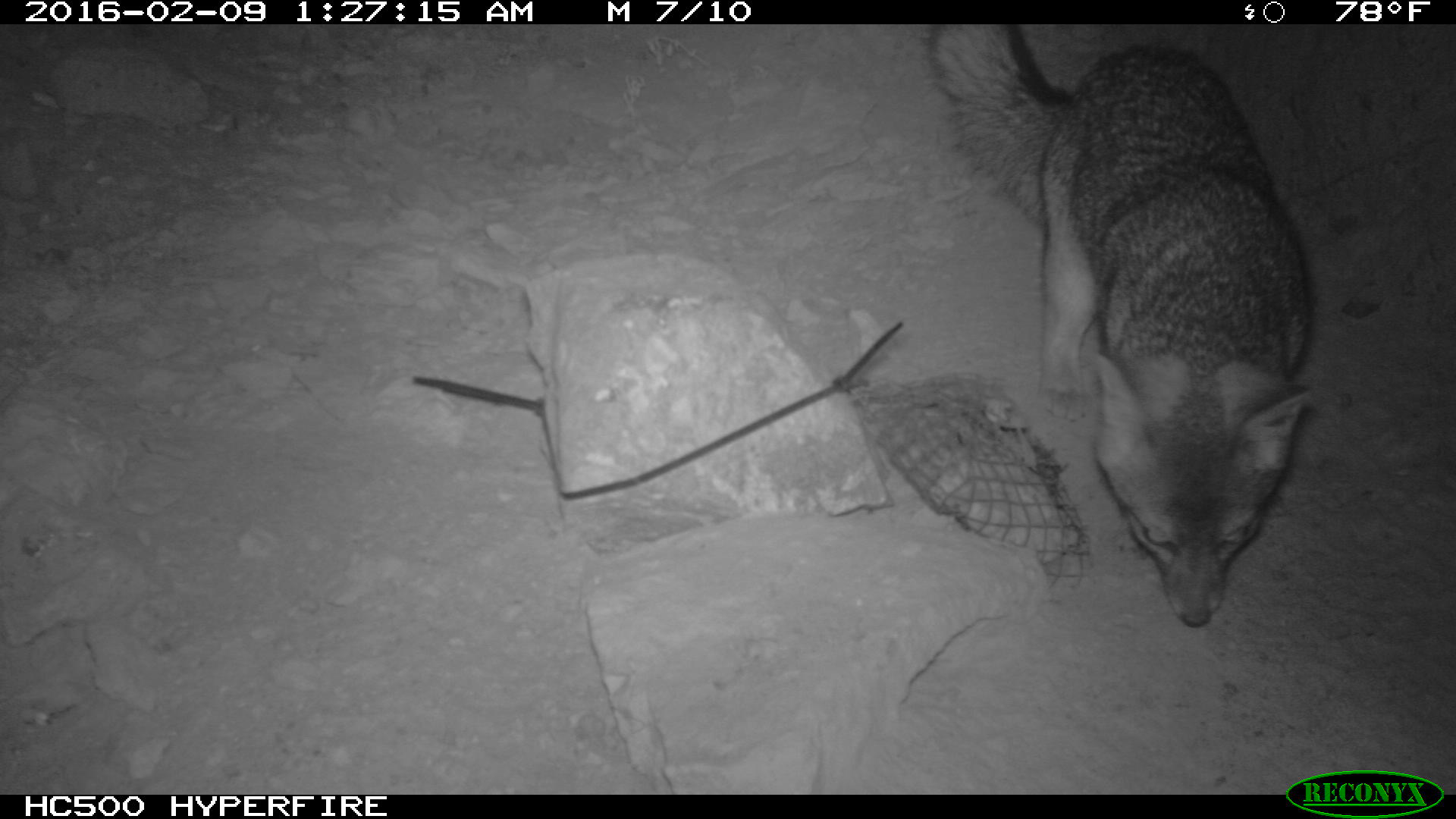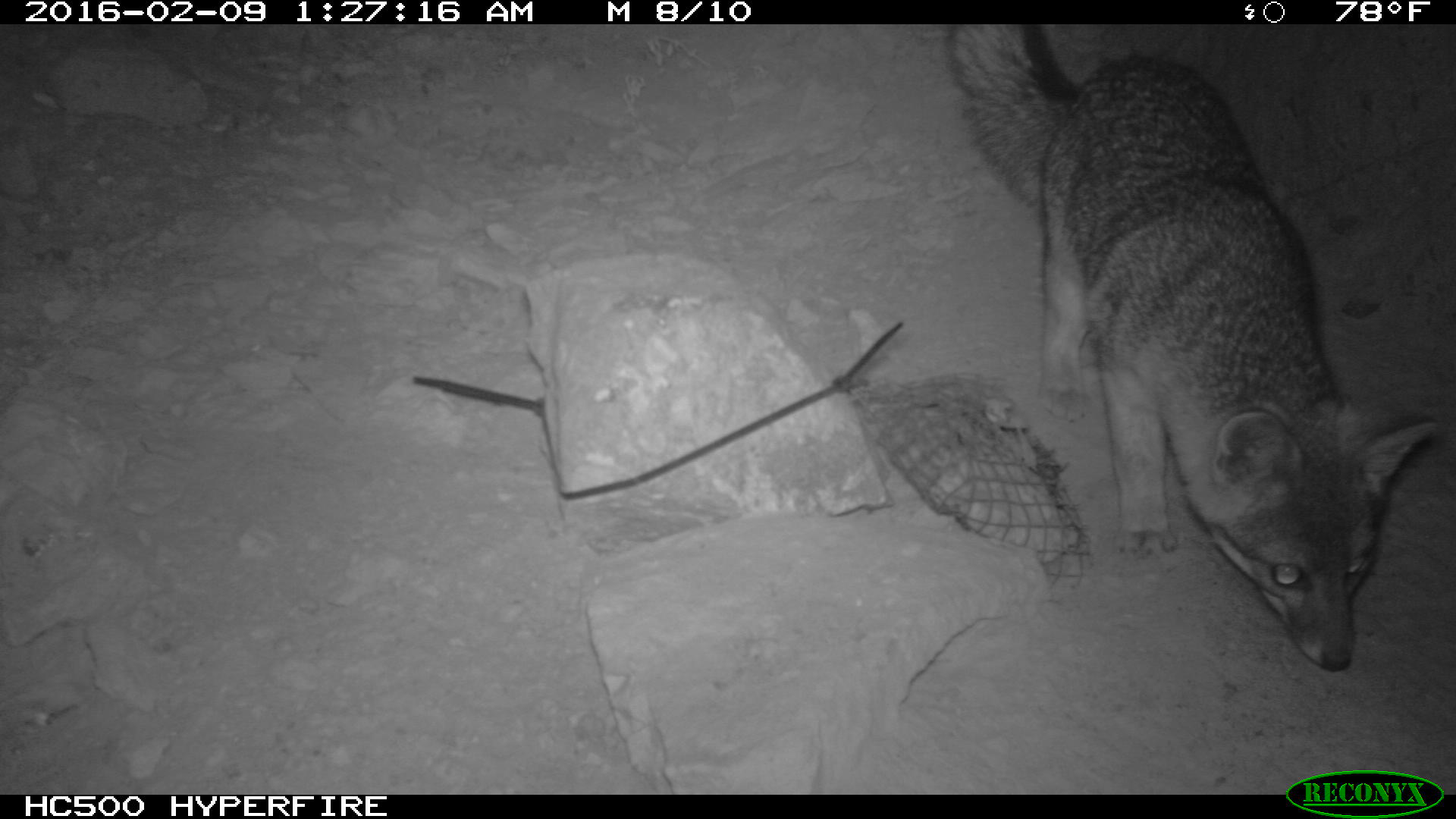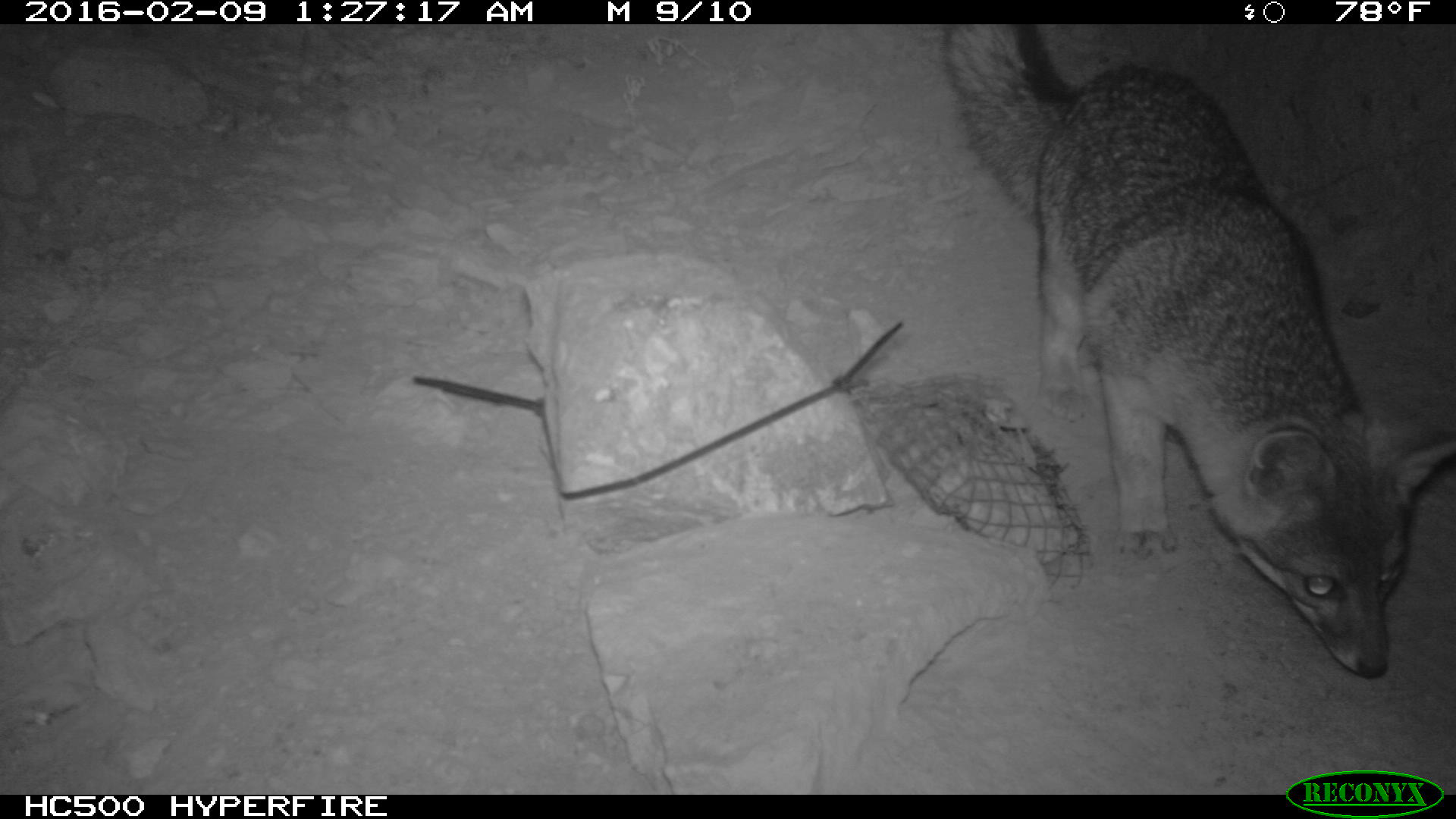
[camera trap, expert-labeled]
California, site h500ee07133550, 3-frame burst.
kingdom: Animalia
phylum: Chordata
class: Mammalia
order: Carnivora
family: Canidae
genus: Urocyon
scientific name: Urocyon littoralis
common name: island fox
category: fox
Fox (island fox) (Urocyon littoralis).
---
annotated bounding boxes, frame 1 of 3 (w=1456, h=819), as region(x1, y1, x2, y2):
fox: region(916, 23, 1312, 628)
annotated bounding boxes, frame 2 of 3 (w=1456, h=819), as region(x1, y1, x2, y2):
fox: region(943, 23, 1440, 670)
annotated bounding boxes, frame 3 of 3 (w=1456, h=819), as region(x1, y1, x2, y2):
fox: region(940, 24, 1455, 679)